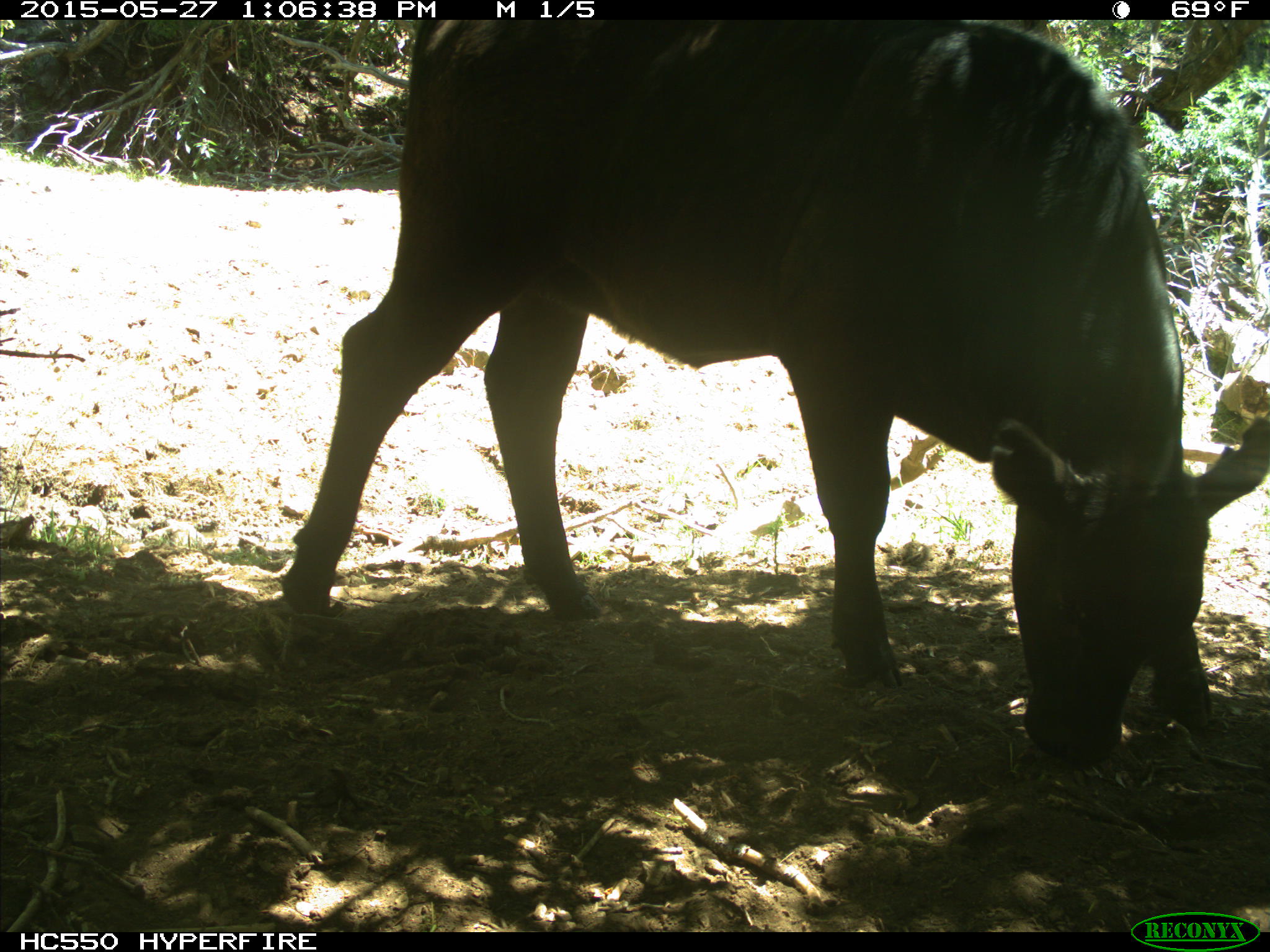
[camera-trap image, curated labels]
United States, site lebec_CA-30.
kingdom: Animalia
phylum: Chordata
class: Mammalia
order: Artiodactyla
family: Bovidae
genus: Bos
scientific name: Bos taurus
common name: domestic cow